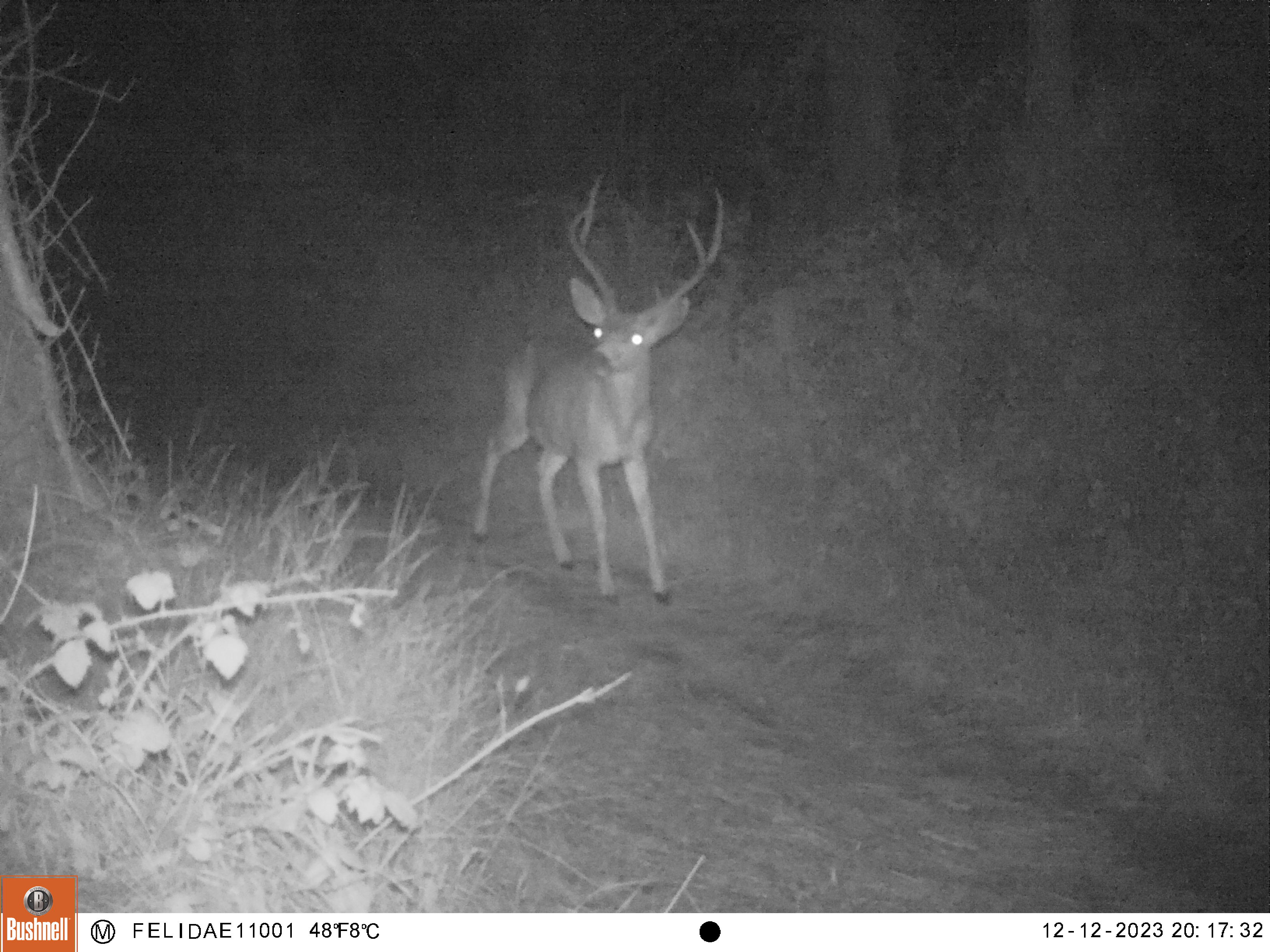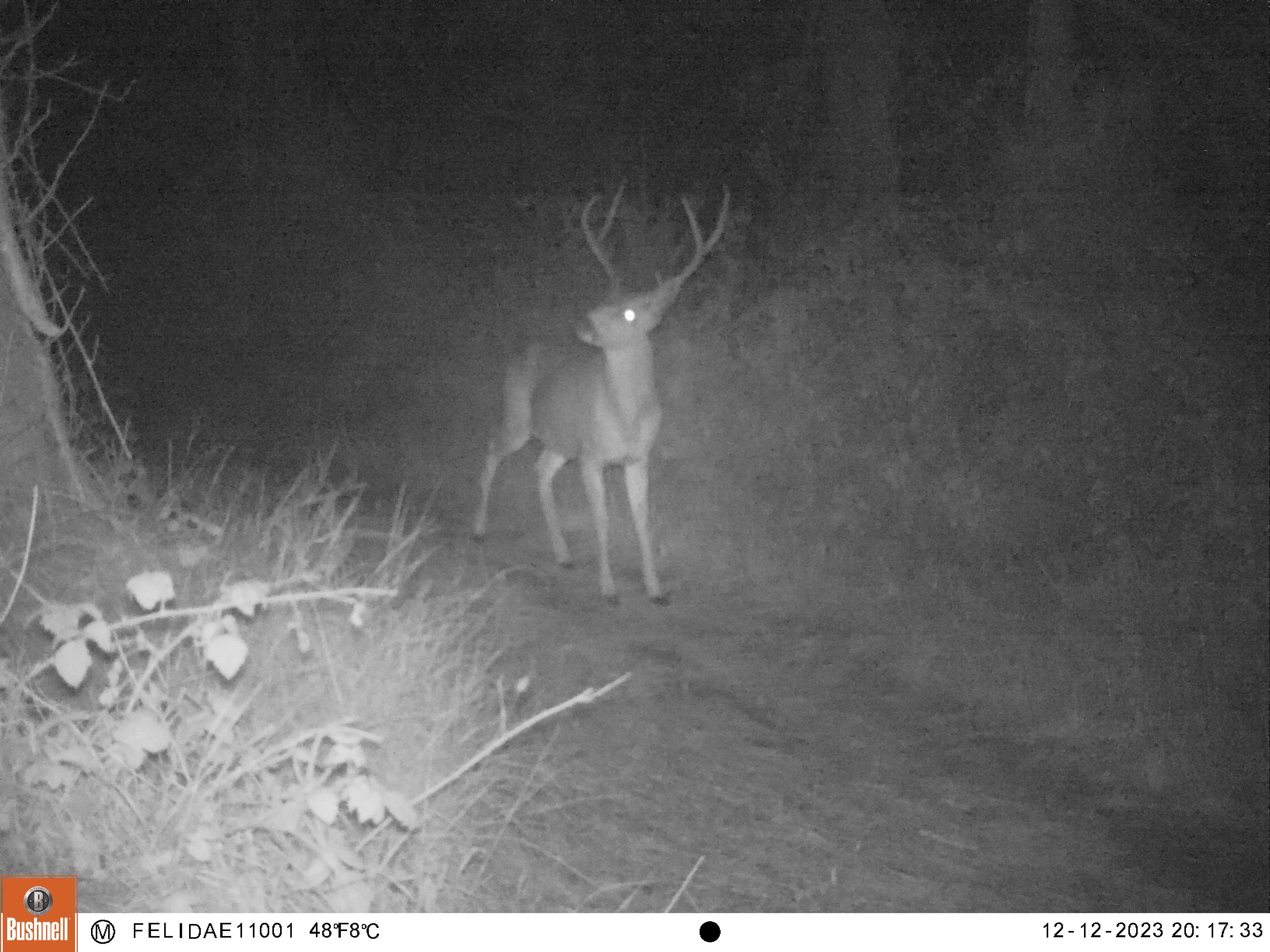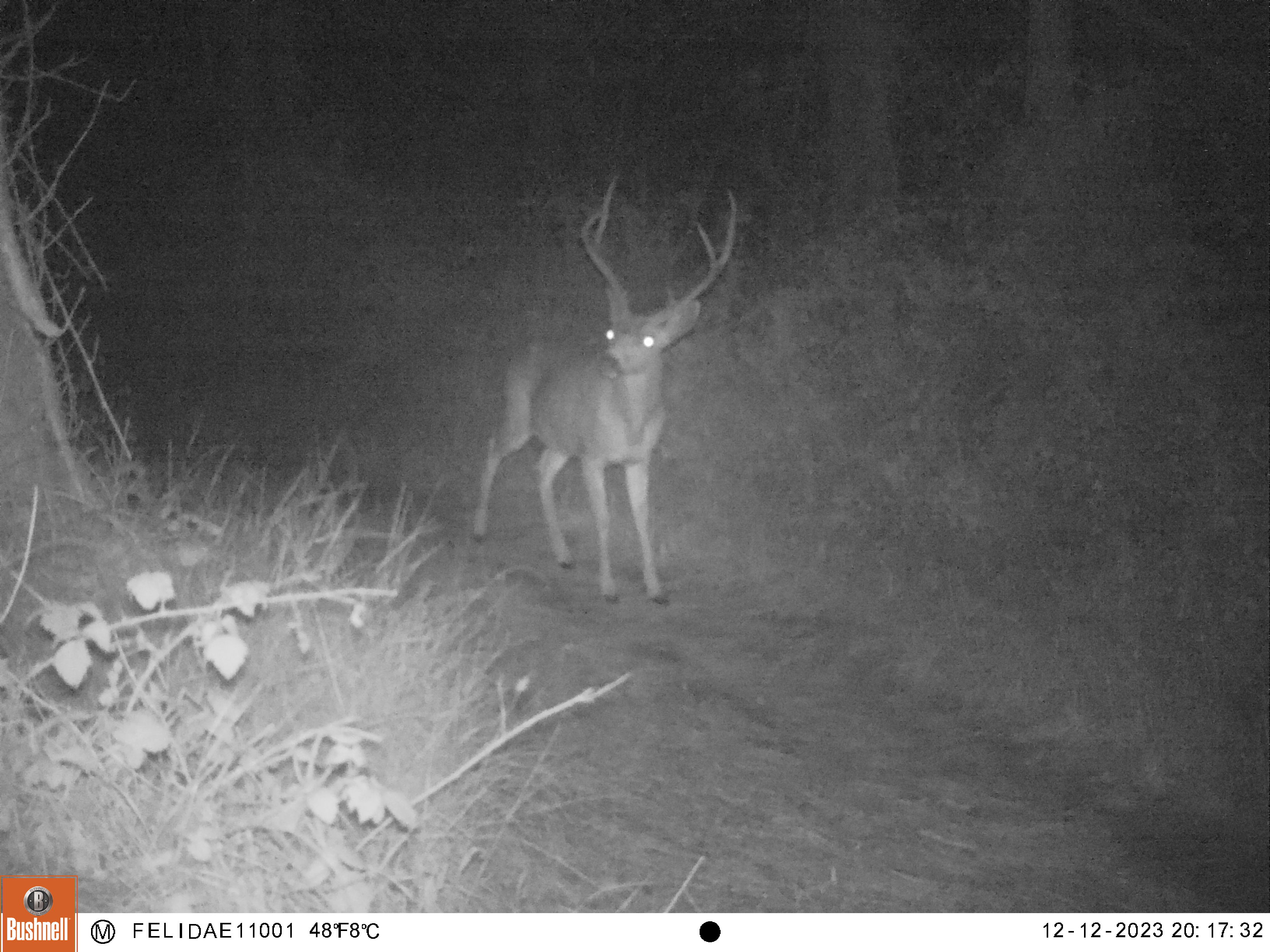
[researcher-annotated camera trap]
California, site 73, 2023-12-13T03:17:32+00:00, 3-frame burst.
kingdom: Animalia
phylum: Chordata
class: Mammalia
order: Artiodactyla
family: Cervidae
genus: Odocoileus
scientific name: Odocoileus hemionus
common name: mule deer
Mule deer (Odocoileus hemionus).